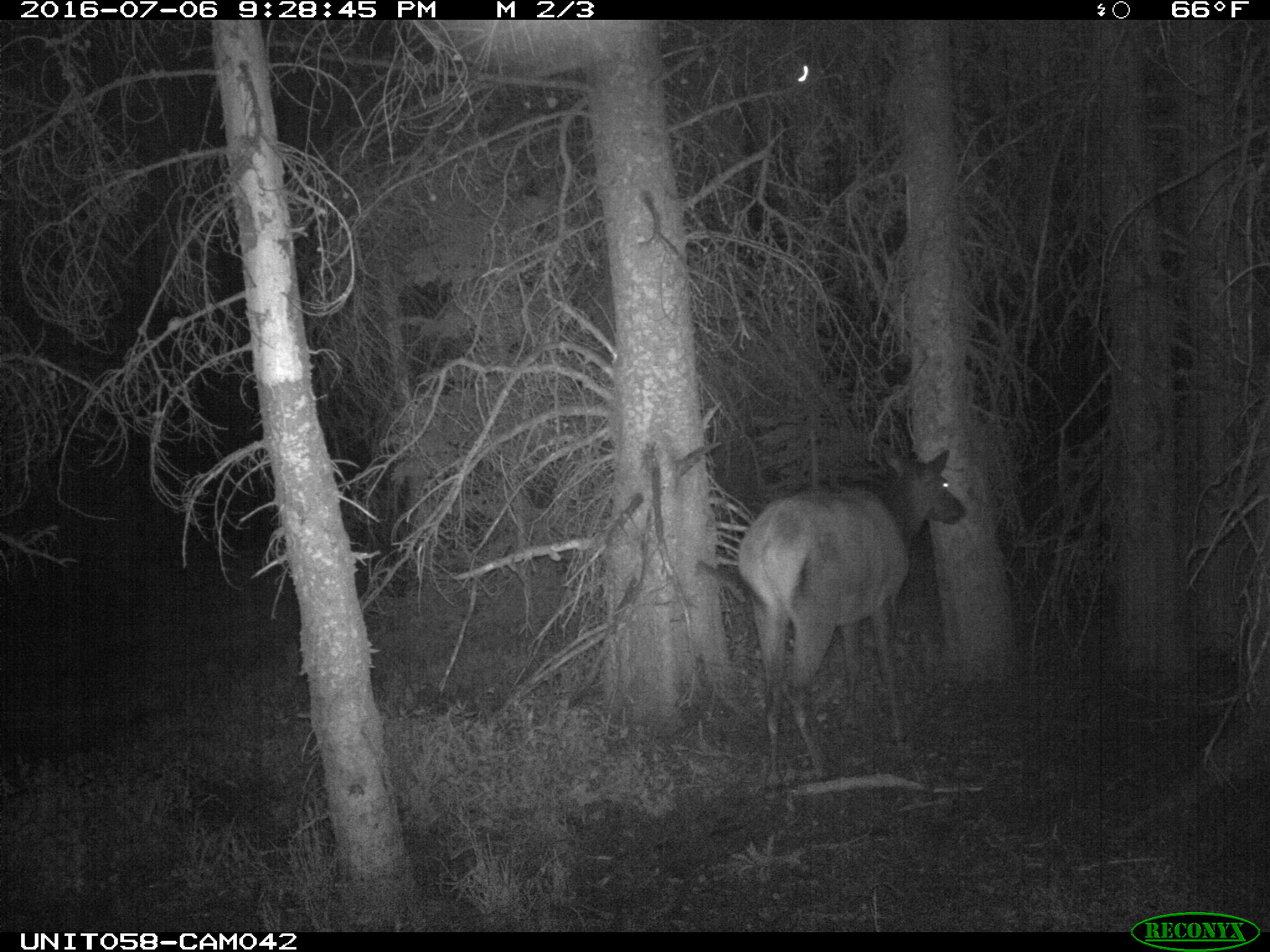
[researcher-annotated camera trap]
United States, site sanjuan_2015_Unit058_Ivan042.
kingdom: Animalia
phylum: Chordata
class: Mammalia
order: Artiodactyla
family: Cervidae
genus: Cervus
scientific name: Cervus elaphus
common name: red deer